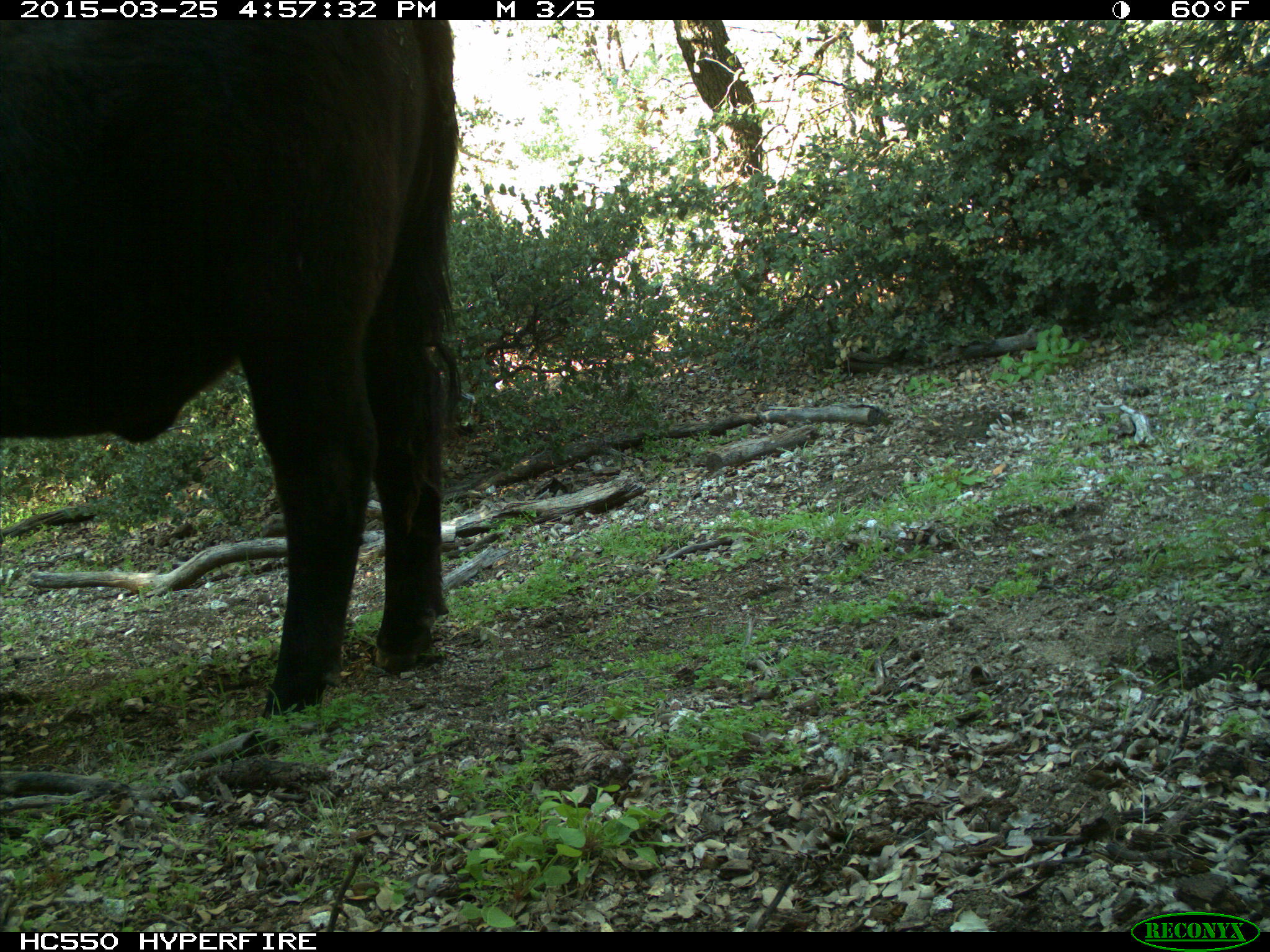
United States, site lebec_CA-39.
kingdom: Animalia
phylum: Chordata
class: Mammalia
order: Artiodactyla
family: Bovidae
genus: Bos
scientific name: Bos taurus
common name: domestic cow